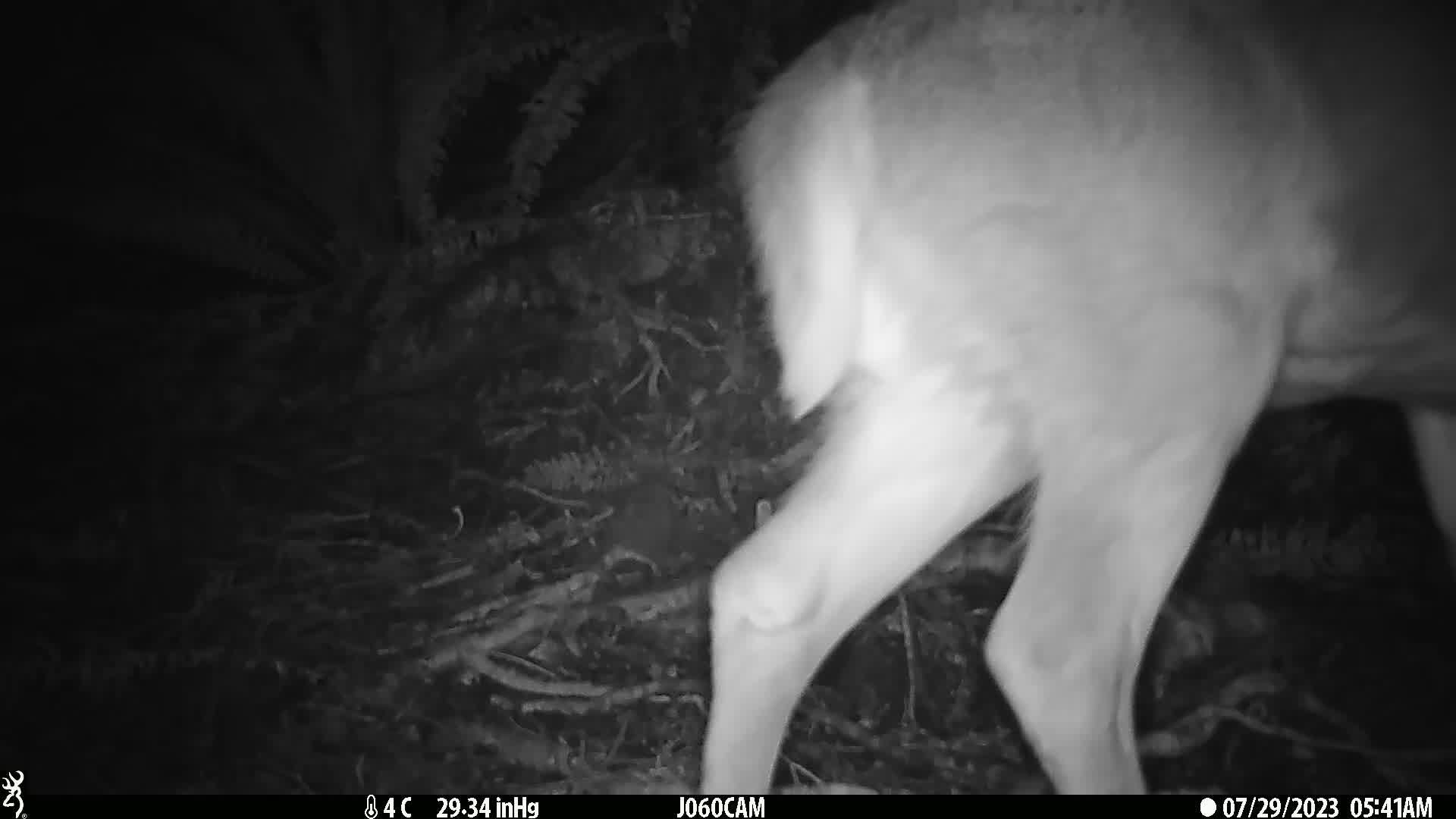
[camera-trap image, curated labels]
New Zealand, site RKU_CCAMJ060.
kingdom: Animalia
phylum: Chordata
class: Mammalia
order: Artiodactyla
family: Cervidae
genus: Odocoileus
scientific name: Odocoileus virginianus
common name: white-tailed deer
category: white tailed deer